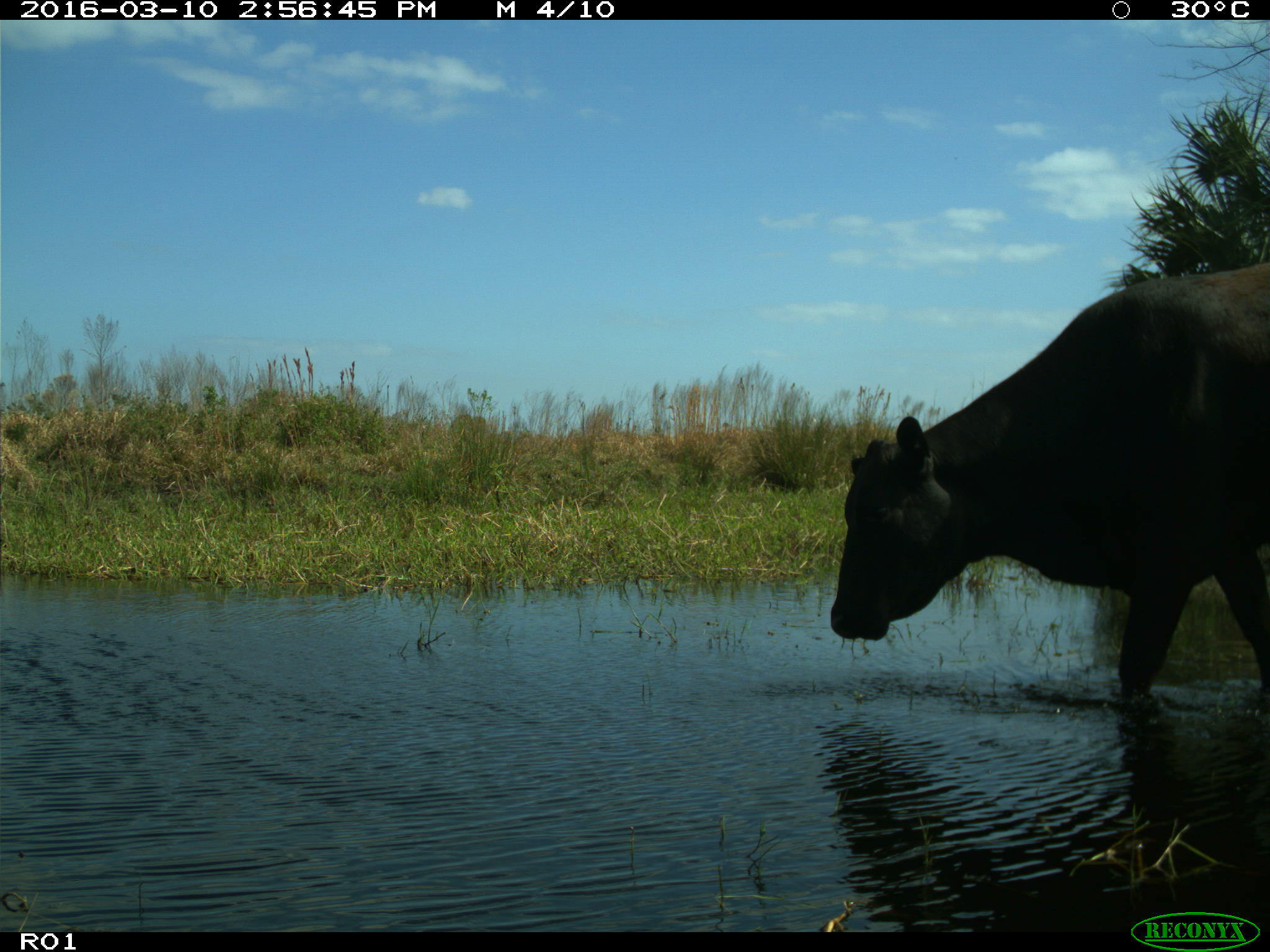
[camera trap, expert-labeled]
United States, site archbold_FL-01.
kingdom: Animalia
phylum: Chordata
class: Mammalia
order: Artiodactyla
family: Bovidae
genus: Bos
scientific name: Bos taurus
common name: domestic cow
Bos taurus (domestic cow).